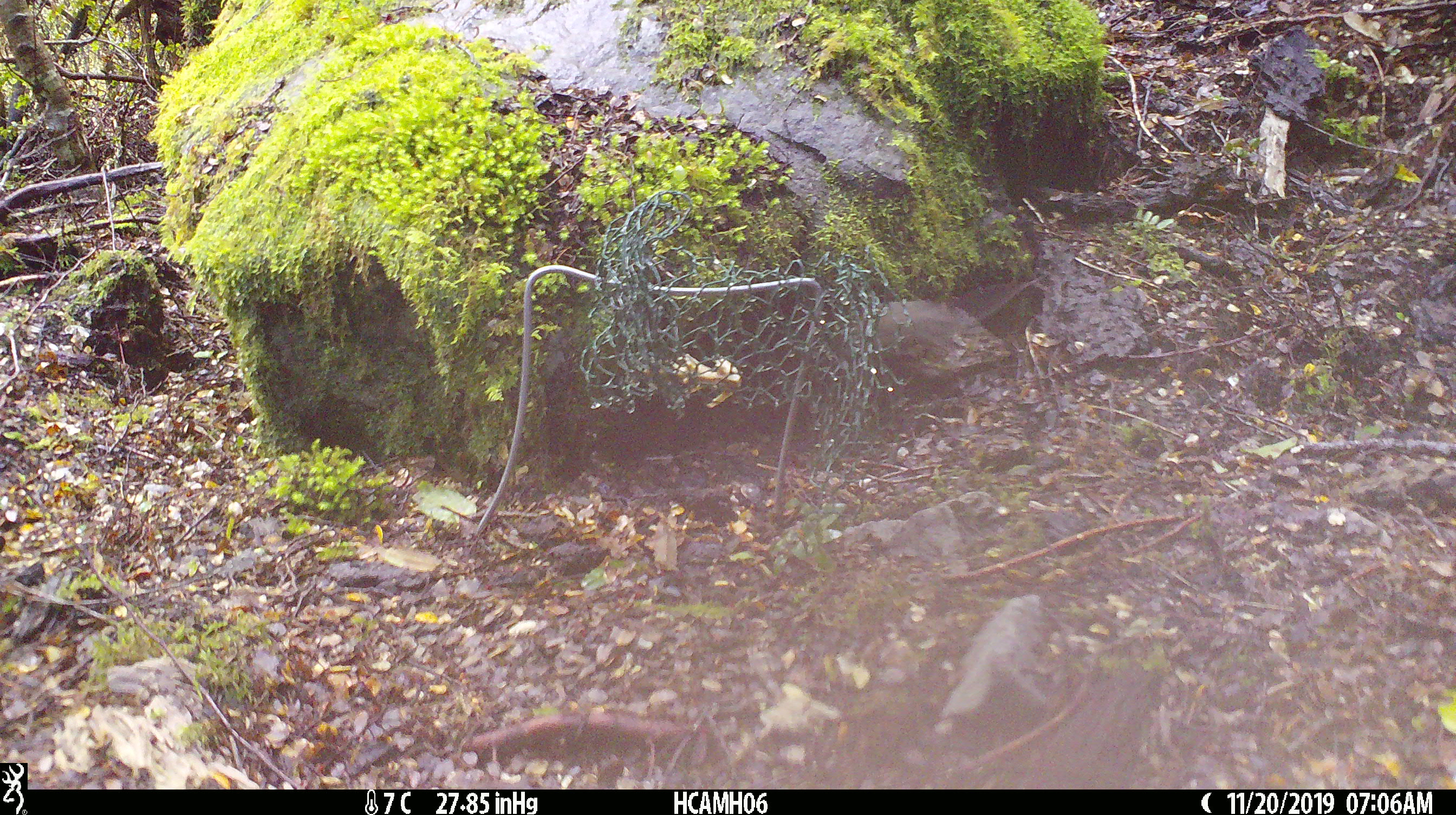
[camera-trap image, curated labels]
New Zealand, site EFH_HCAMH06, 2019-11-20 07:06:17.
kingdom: Animalia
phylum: Chordata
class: Mammalia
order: Rodentia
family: Muridae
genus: Mus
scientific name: Mus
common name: mouse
Mouse (Mus).